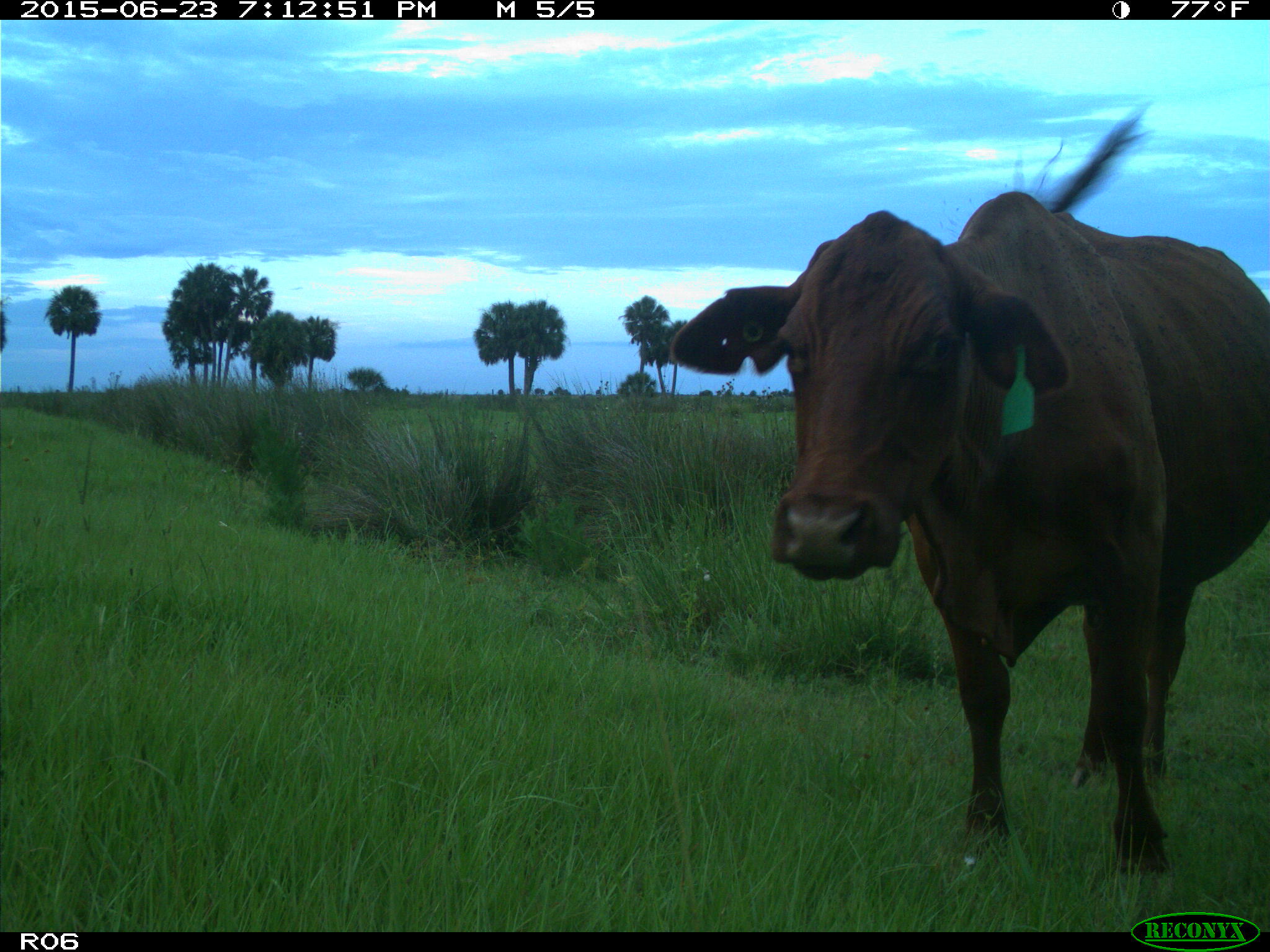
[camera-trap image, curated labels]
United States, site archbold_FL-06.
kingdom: Animalia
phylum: Chordata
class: Mammalia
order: Artiodactyla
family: Bovidae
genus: Bos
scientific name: Bos taurus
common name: domestic cow